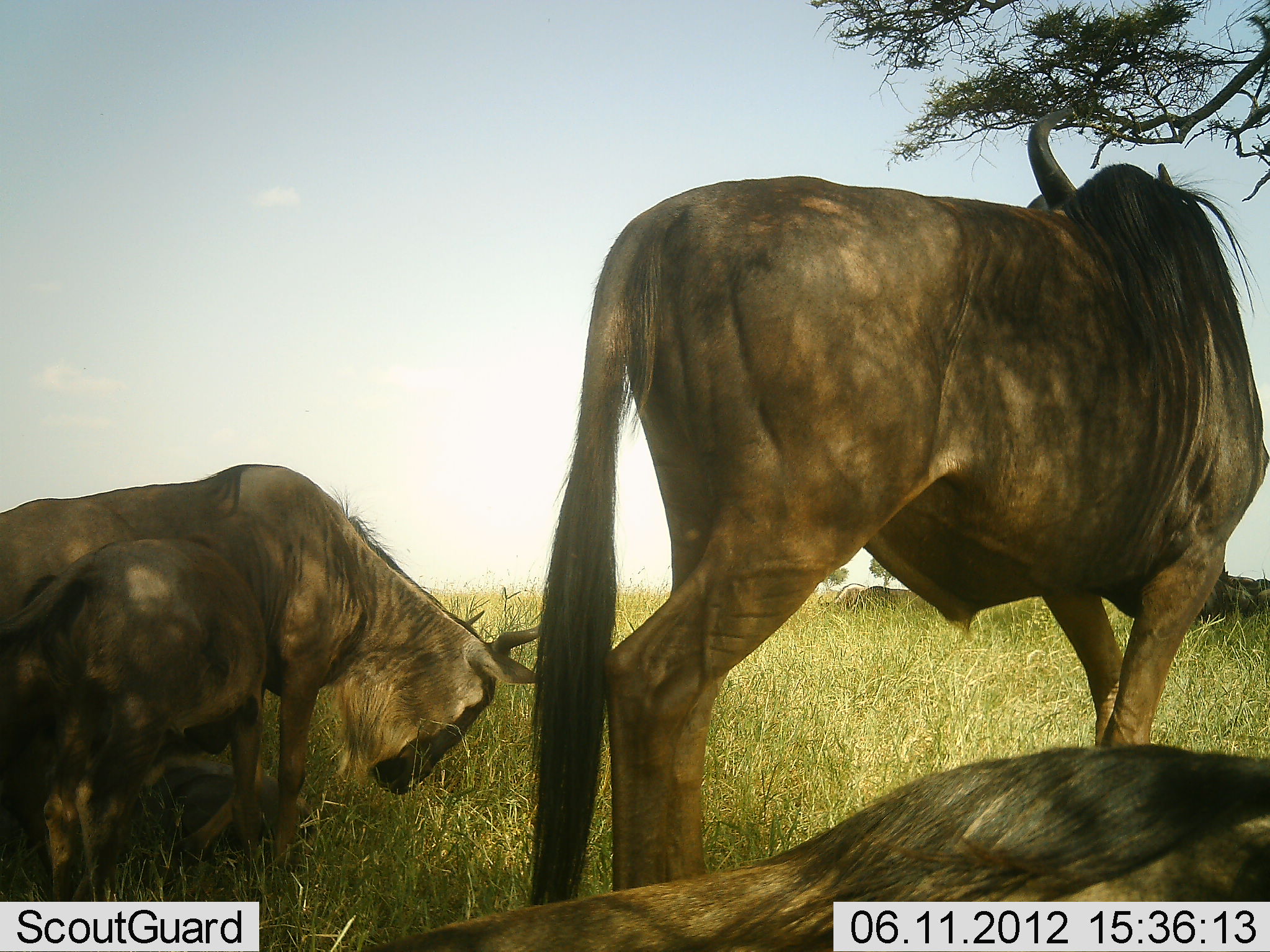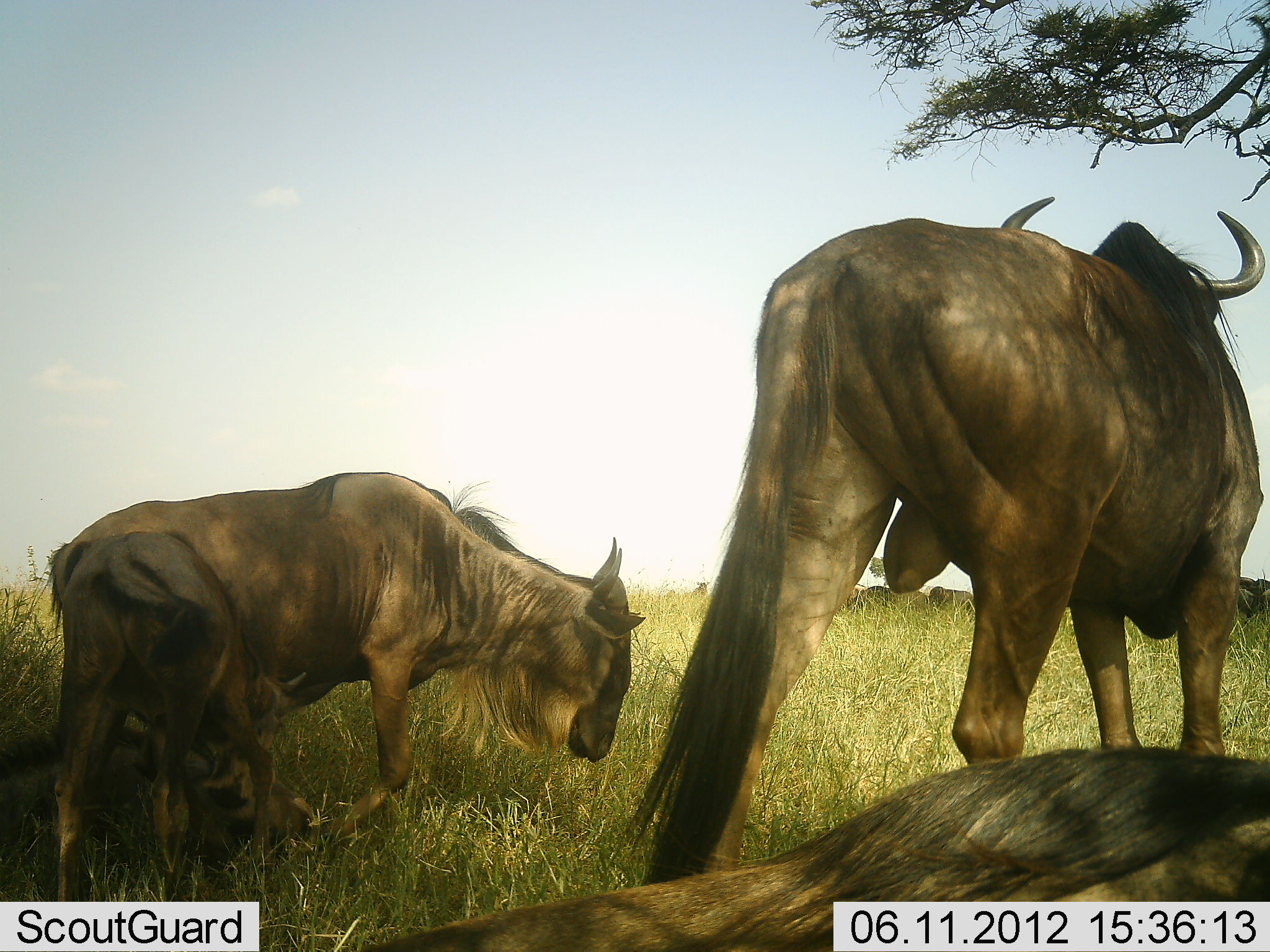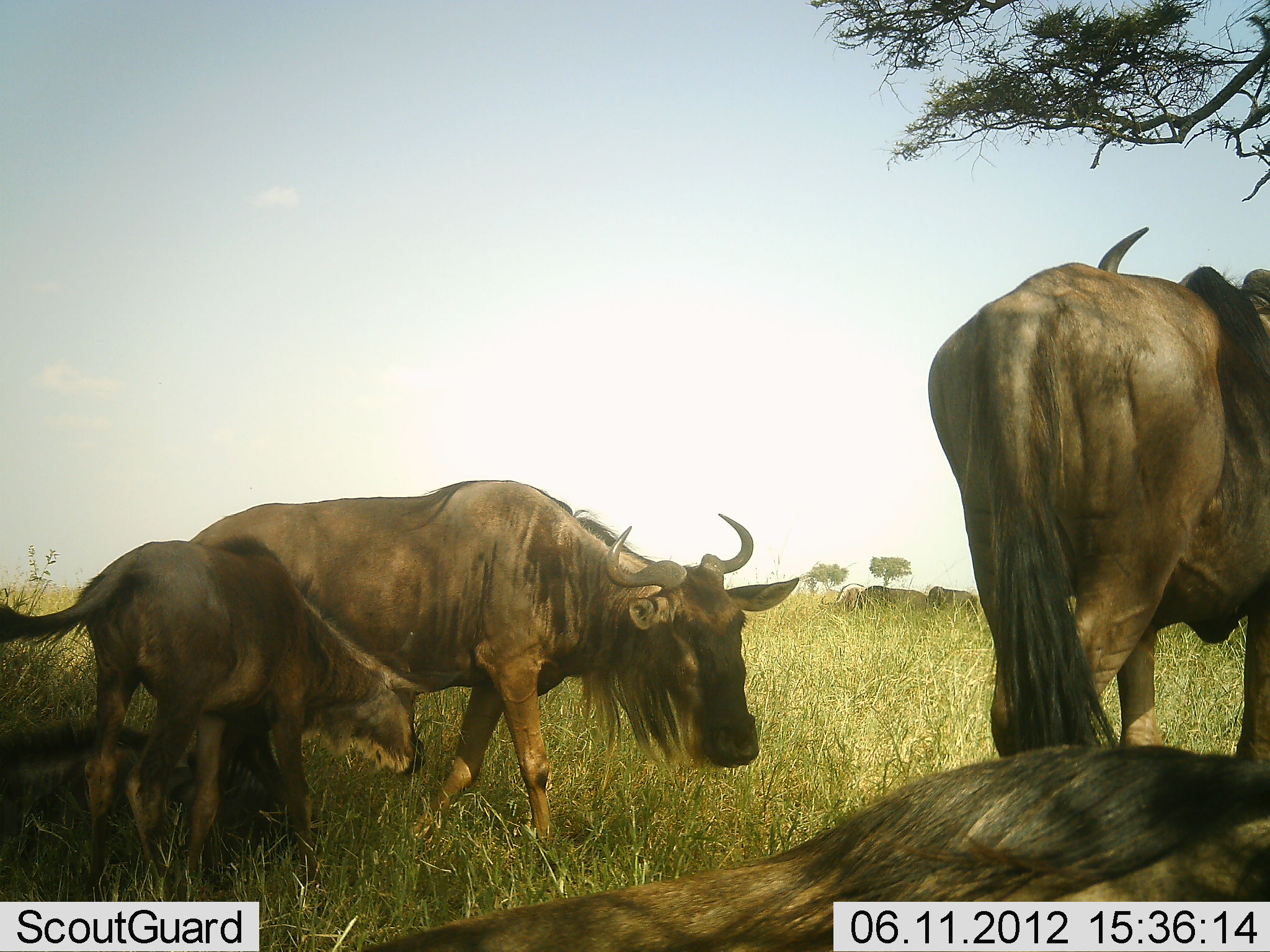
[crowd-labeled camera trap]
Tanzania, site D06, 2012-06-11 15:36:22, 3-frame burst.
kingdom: Animalia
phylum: Chordata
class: Mammalia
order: Artiodactyla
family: Bovidae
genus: Connochaetes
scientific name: Connochaetes taurinus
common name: blue wildebeest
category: wildebeest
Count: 4.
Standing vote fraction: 70%.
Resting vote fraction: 70%.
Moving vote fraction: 40%.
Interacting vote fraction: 30%.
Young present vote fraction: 70%.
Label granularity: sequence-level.